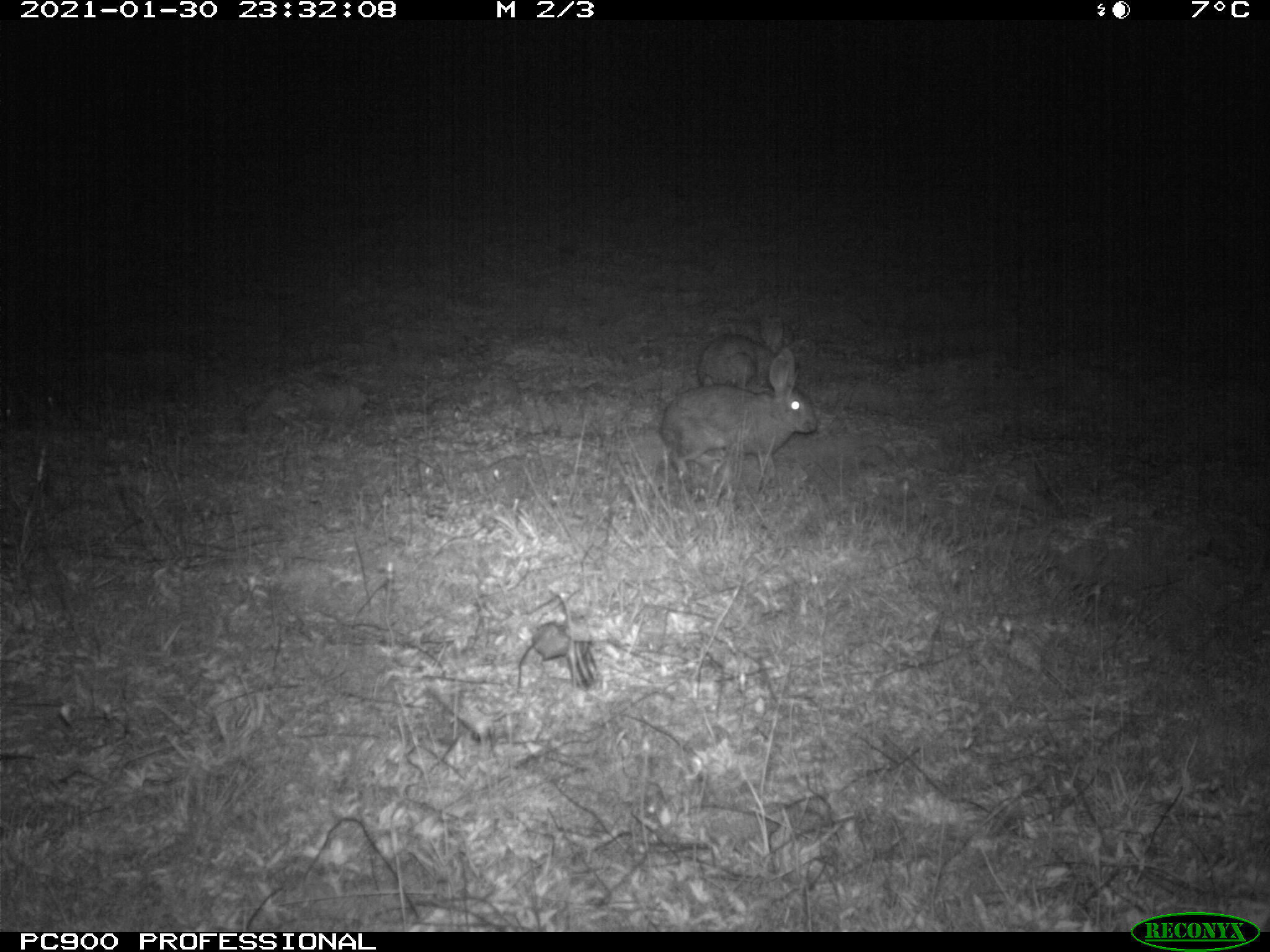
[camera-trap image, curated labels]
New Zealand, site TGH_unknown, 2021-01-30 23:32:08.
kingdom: Animalia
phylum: Chordata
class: Mammalia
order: Lagomorpha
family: Leporidae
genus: Oryctolagus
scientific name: Oryctolagus cuniculus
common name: european rabbit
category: rabbit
Rabbit (european rabbit) (Oryctolagus cuniculus).